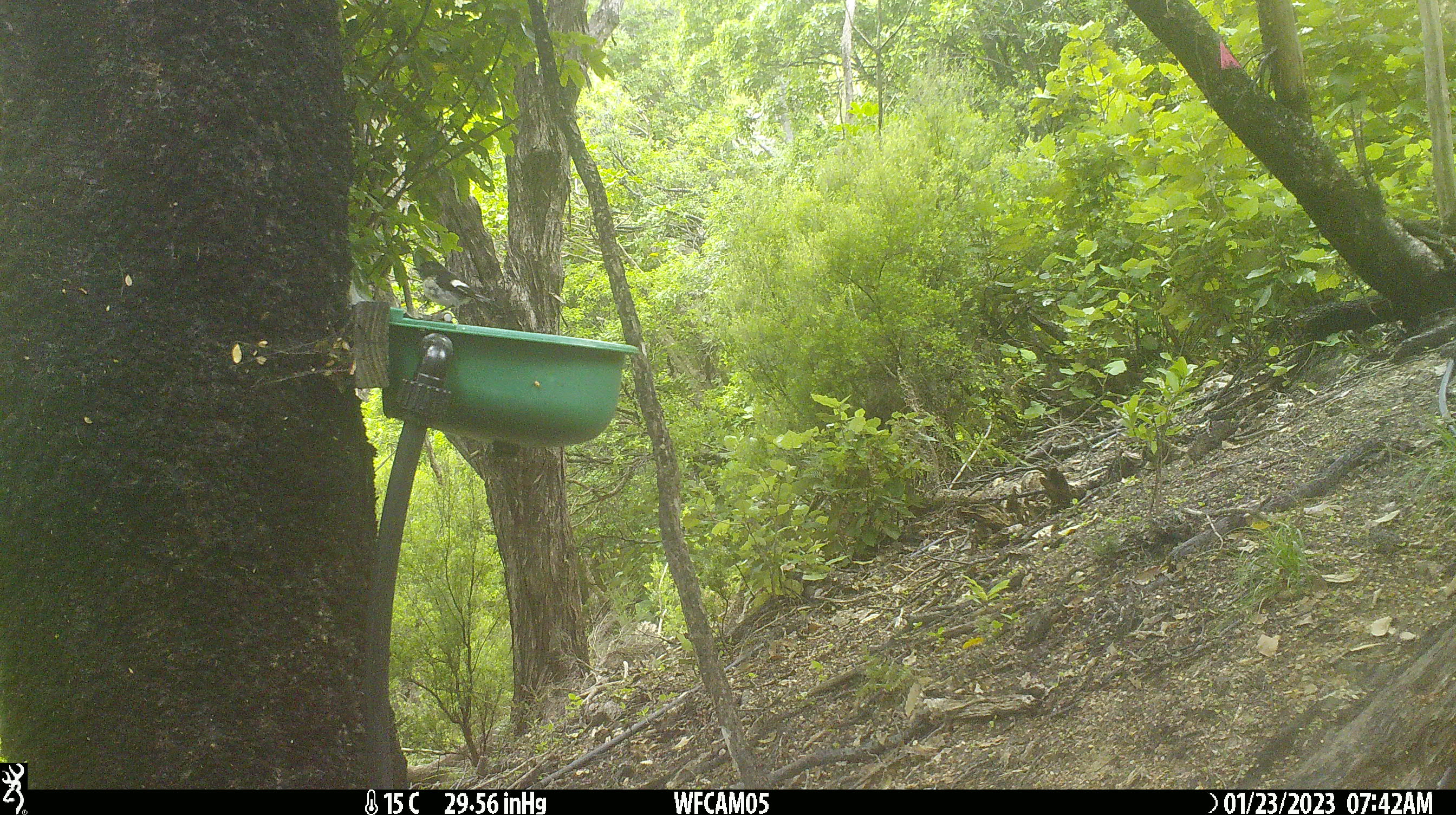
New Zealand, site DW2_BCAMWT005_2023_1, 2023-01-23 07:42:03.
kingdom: Animalia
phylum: Chordata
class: Aves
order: Passeriformes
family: Petroicidae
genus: Petroica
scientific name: Petroica macrocephala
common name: tomtit